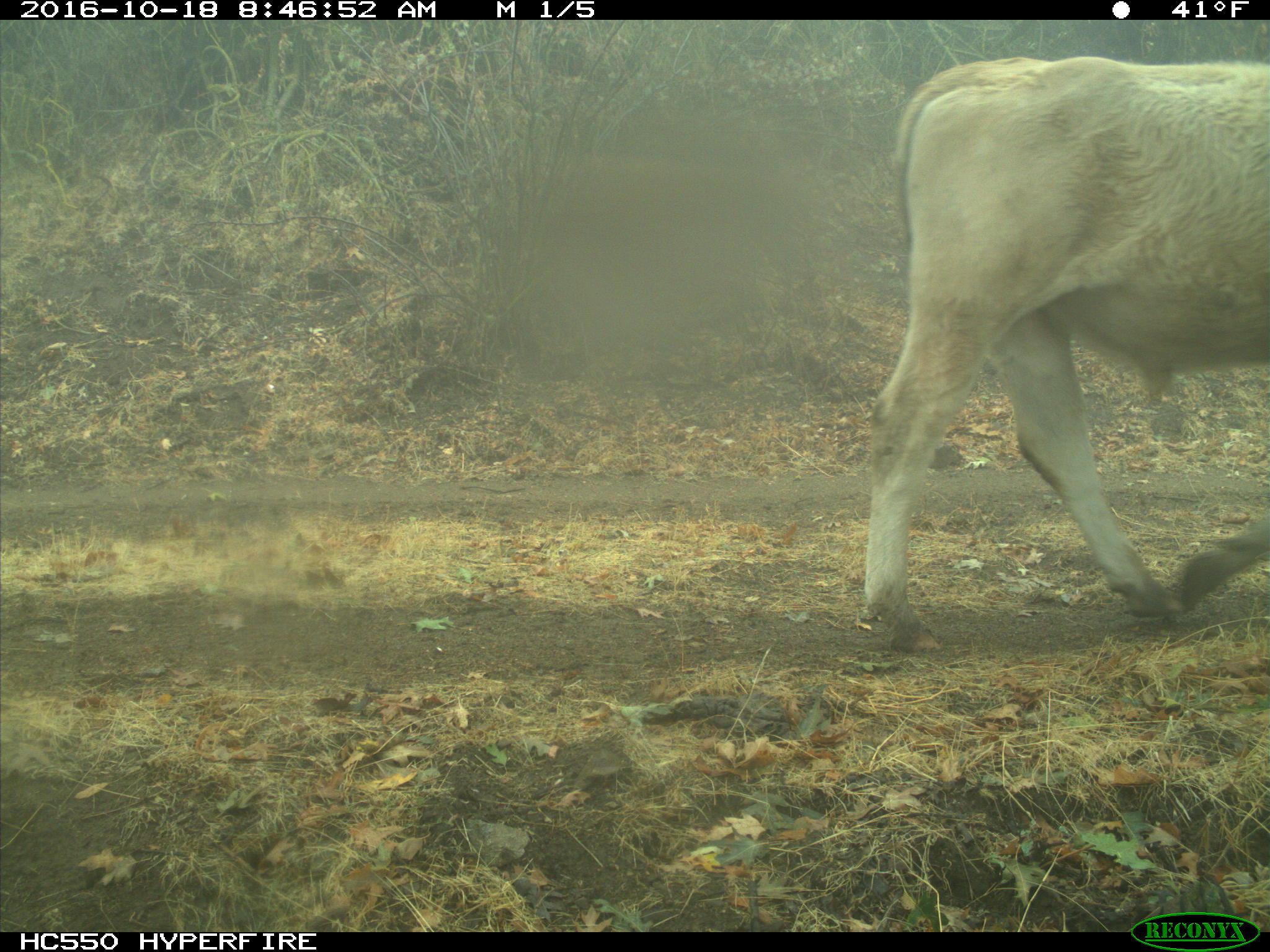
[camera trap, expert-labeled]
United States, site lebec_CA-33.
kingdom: Animalia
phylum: Chordata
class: Mammalia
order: Artiodactyla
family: Bovidae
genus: Bos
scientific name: Bos taurus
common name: domestic cow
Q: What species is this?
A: Bos taurus (domestic cow).